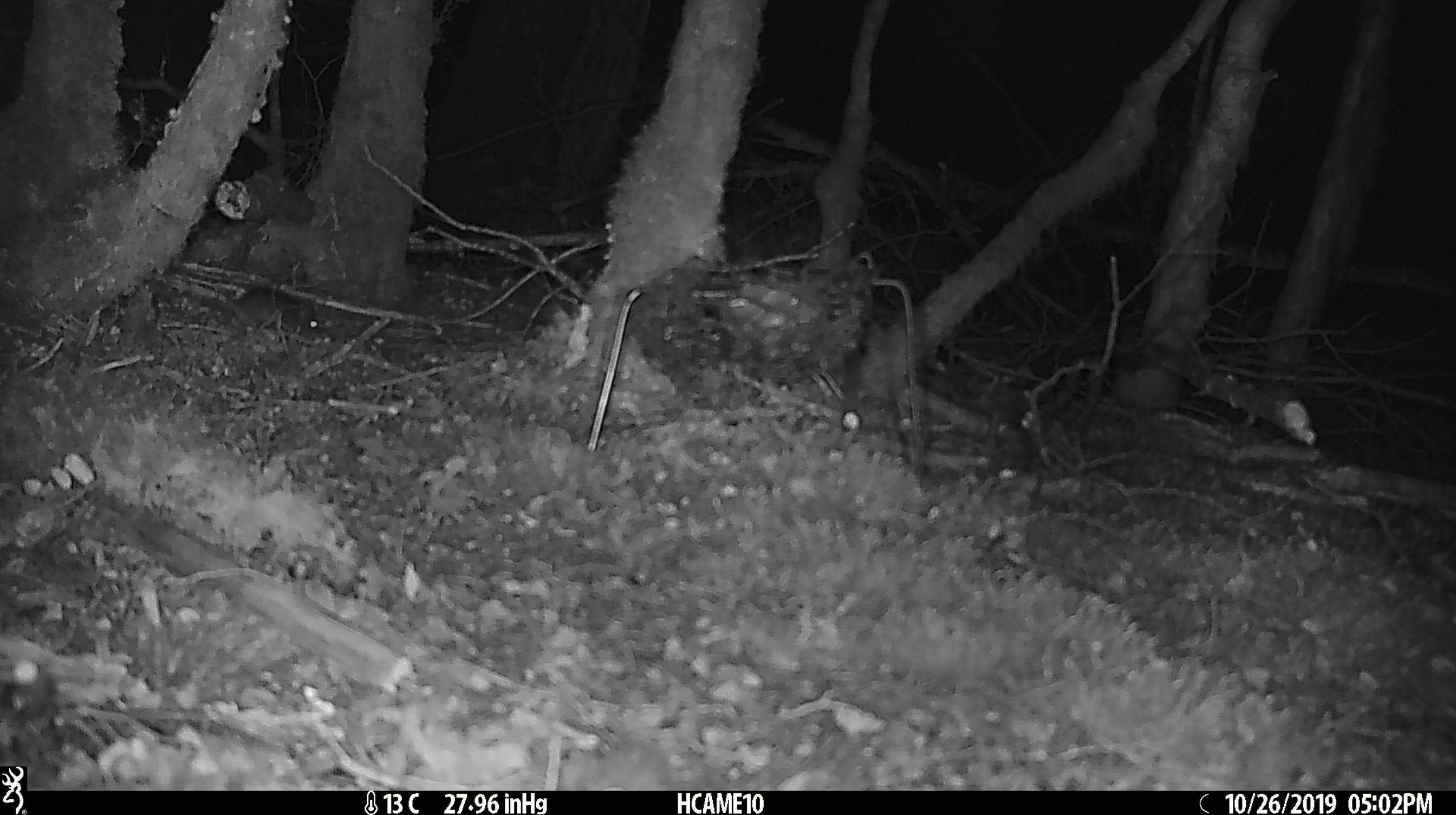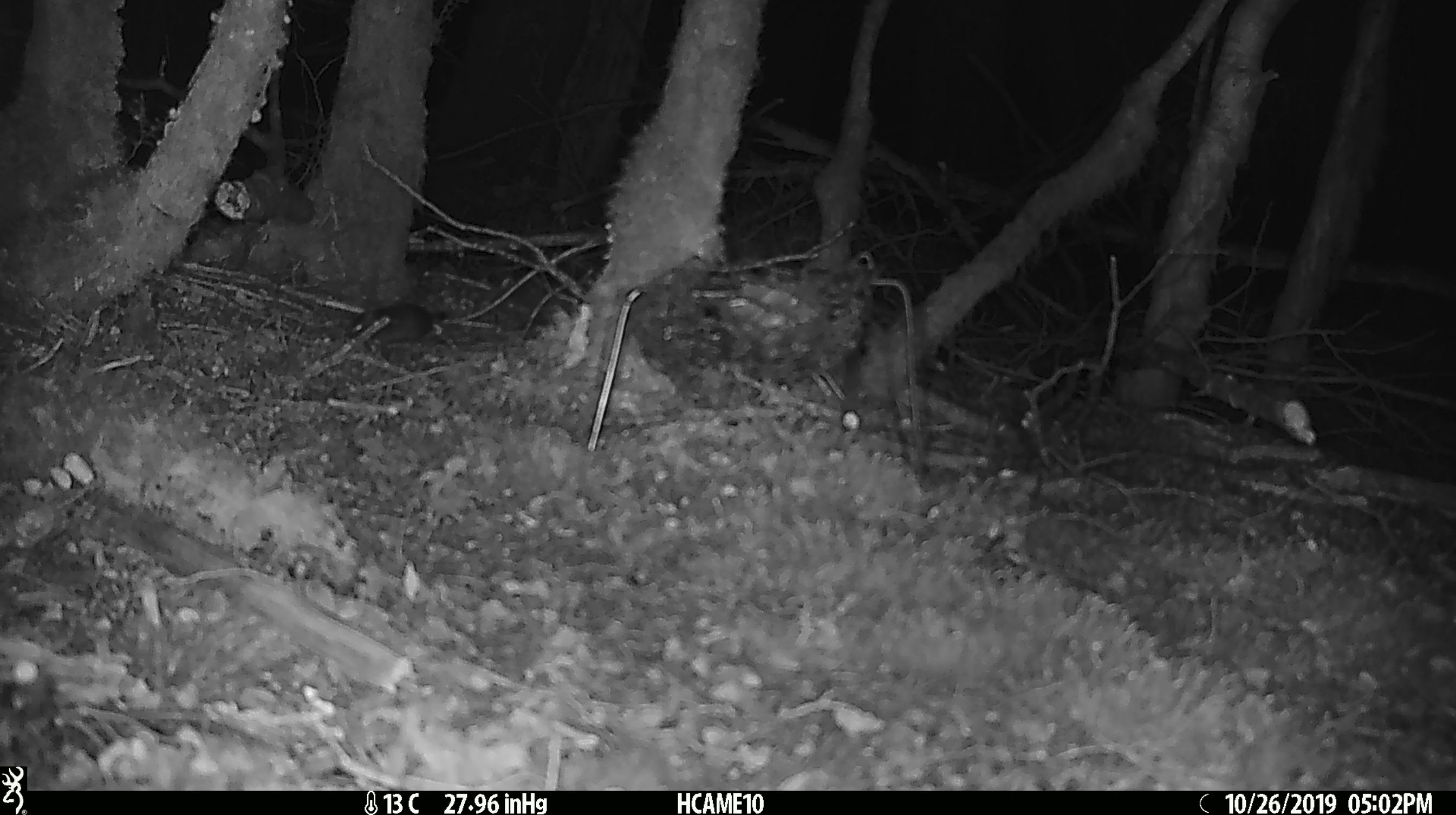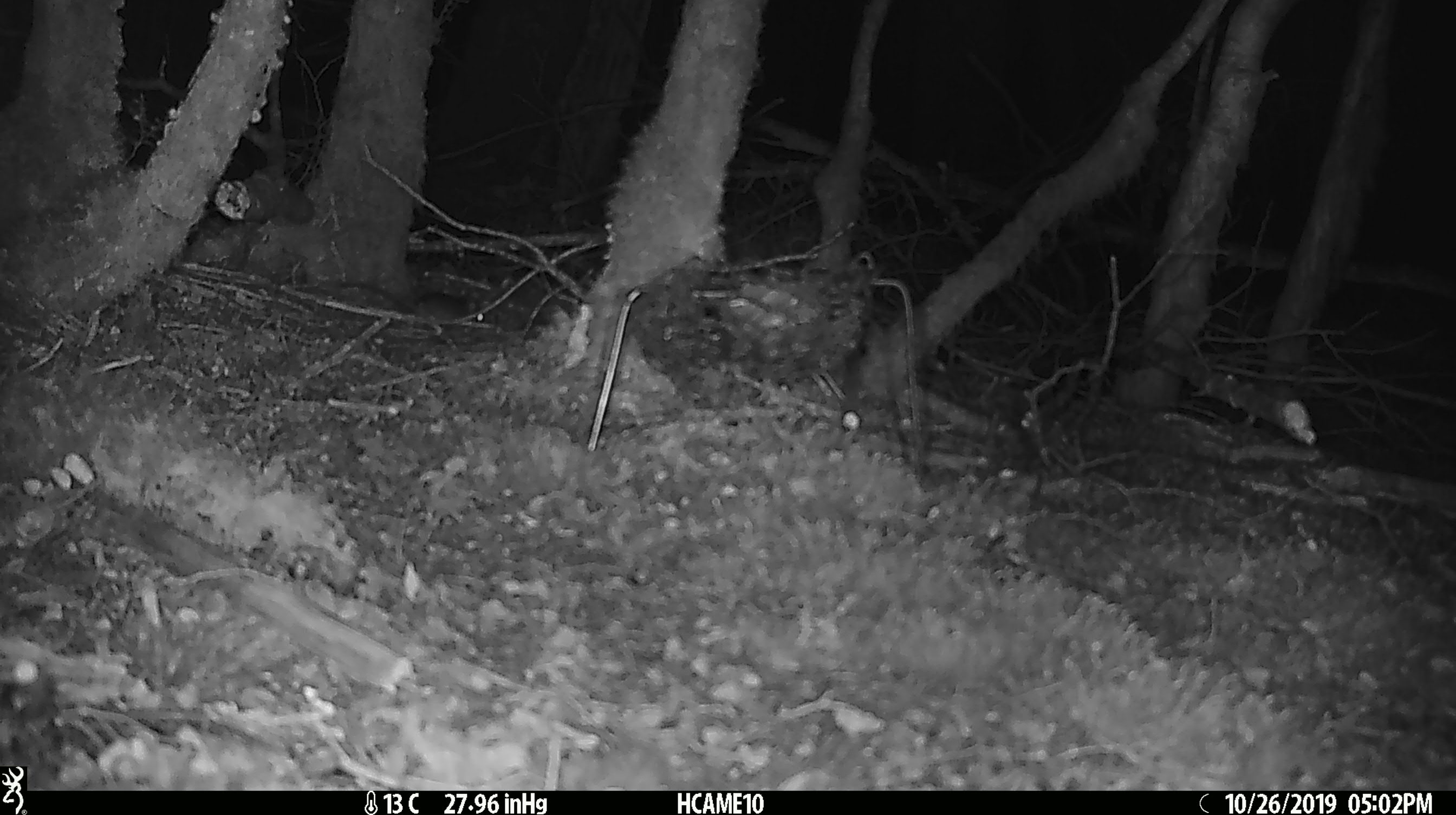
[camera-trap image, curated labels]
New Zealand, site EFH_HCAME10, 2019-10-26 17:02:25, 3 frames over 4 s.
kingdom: Animalia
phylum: Chordata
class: Mammalia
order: Rodentia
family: Muridae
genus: Mus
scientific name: Mus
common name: mouse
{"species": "mouse (Mus)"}